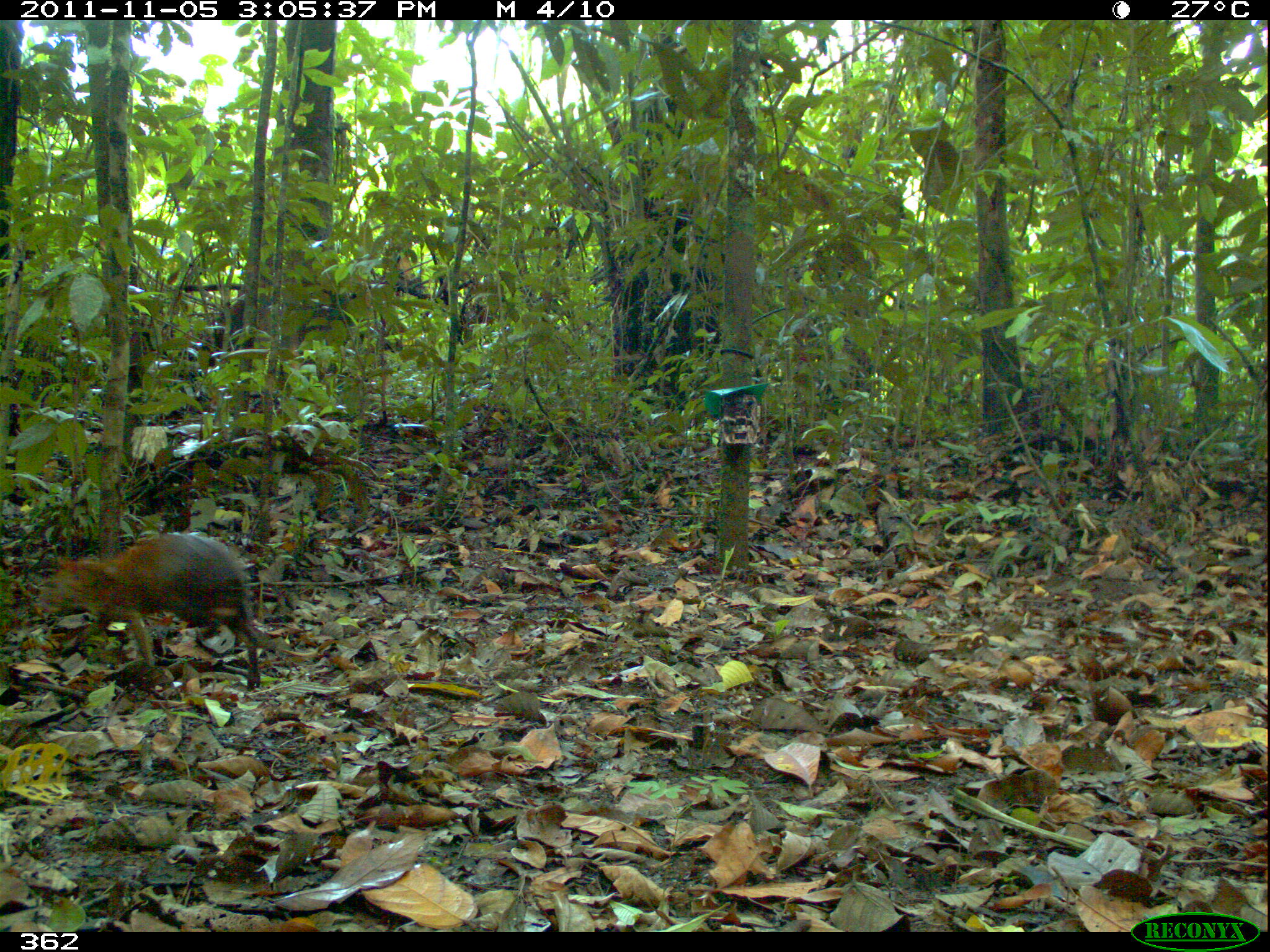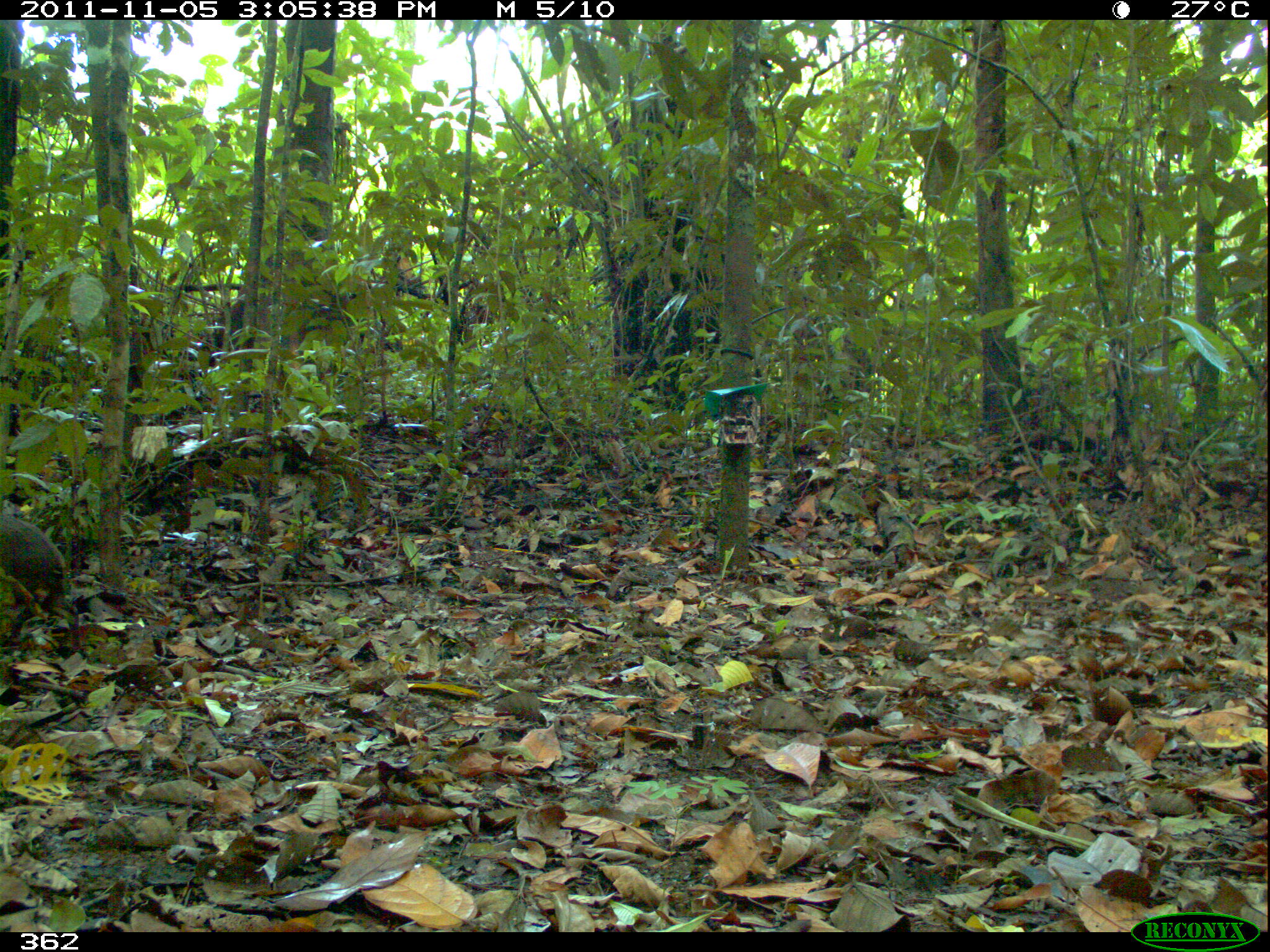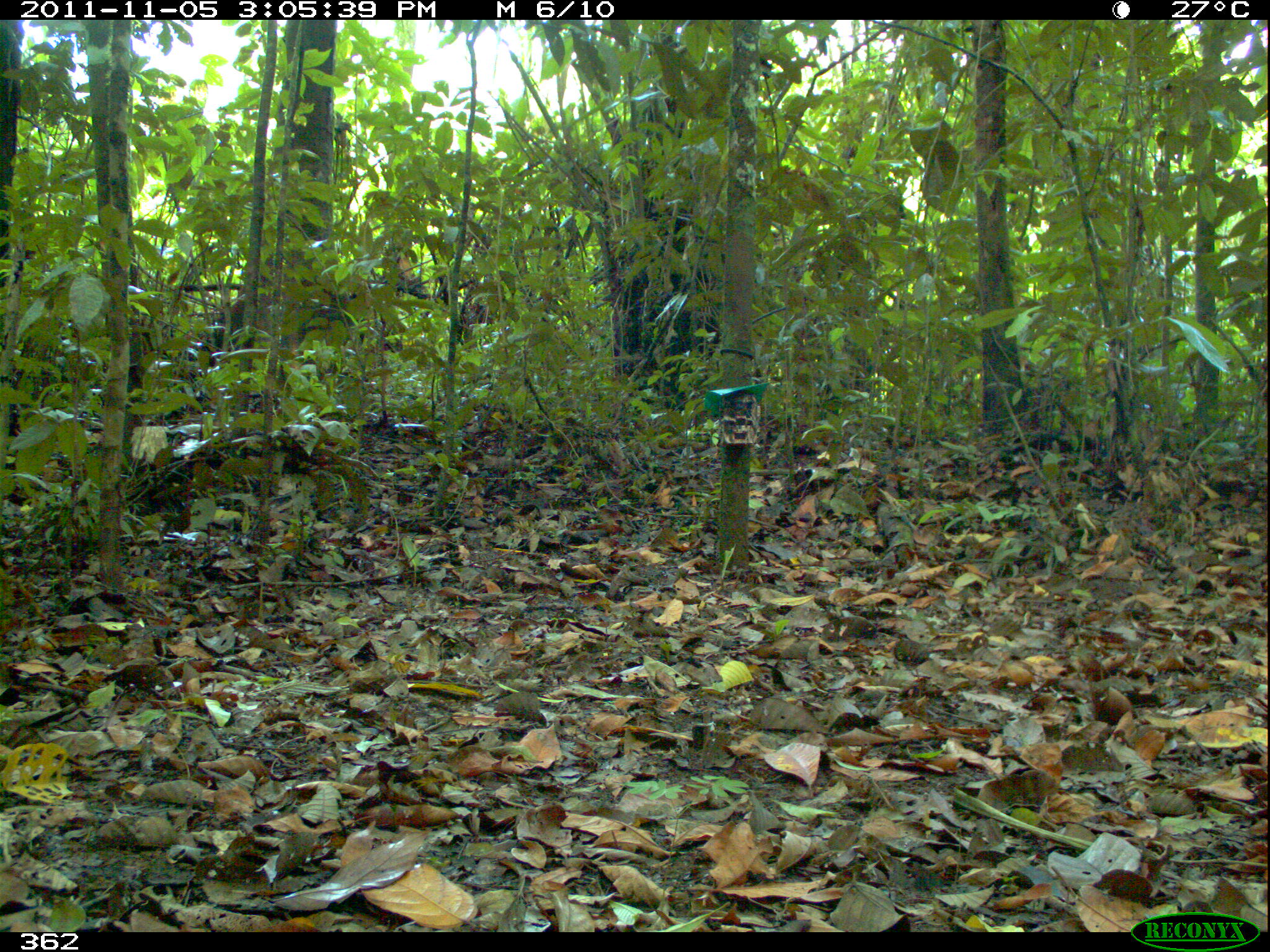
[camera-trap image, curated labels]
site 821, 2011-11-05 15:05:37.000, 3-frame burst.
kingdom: Animalia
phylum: Chordata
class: Mammalia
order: Rodentia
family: Dasyproctidae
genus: Dasyprocta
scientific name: Dasyprocta punctata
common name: central american agouti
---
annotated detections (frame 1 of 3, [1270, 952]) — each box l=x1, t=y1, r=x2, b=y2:
dasyprocta punctata: l=36, t=527, r=289, b=681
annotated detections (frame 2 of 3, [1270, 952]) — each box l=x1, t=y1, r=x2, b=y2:
dasyprocta punctata: l=0, t=509, r=79, b=651